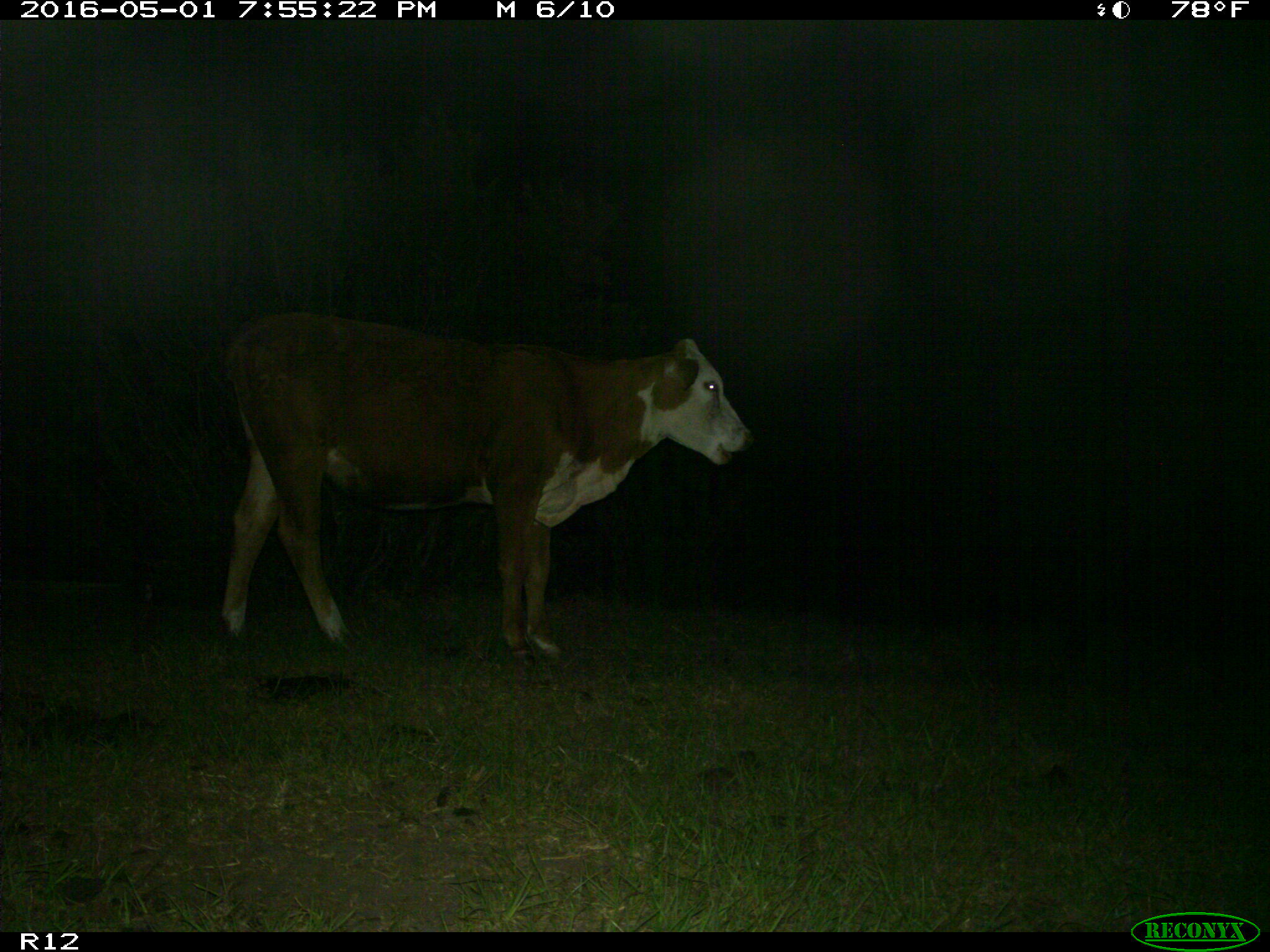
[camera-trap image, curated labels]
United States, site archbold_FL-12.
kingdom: Animalia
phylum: Chordata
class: Mammalia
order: Artiodactyla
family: Bovidae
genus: Bos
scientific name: Bos taurus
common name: domestic cow